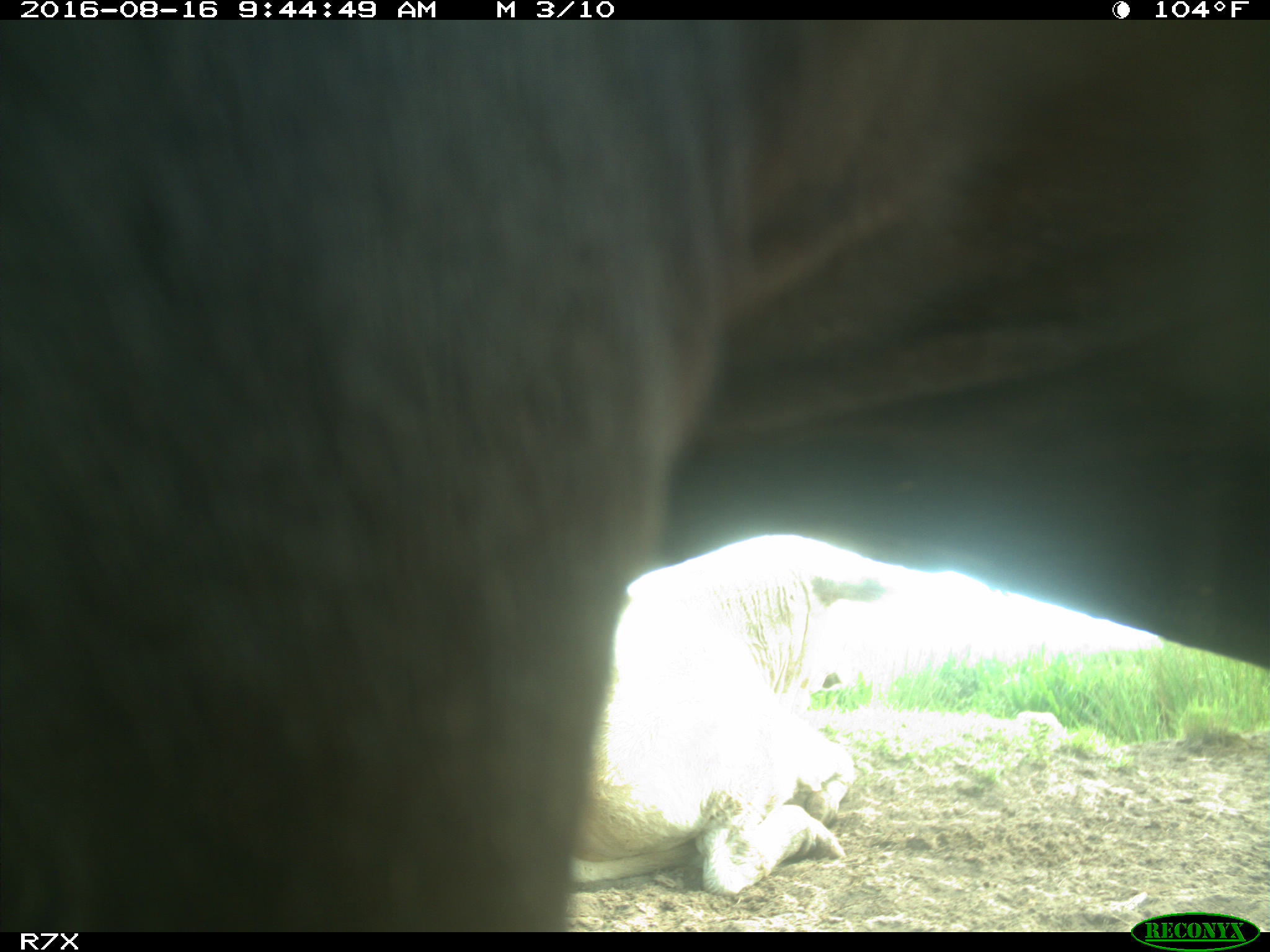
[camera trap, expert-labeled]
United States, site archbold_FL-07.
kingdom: Animalia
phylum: Chordata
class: Mammalia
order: Artiodactyla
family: Bovidae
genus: Bos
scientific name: Bos taurus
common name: domestic cow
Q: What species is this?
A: Bos taurus (domestic cow).